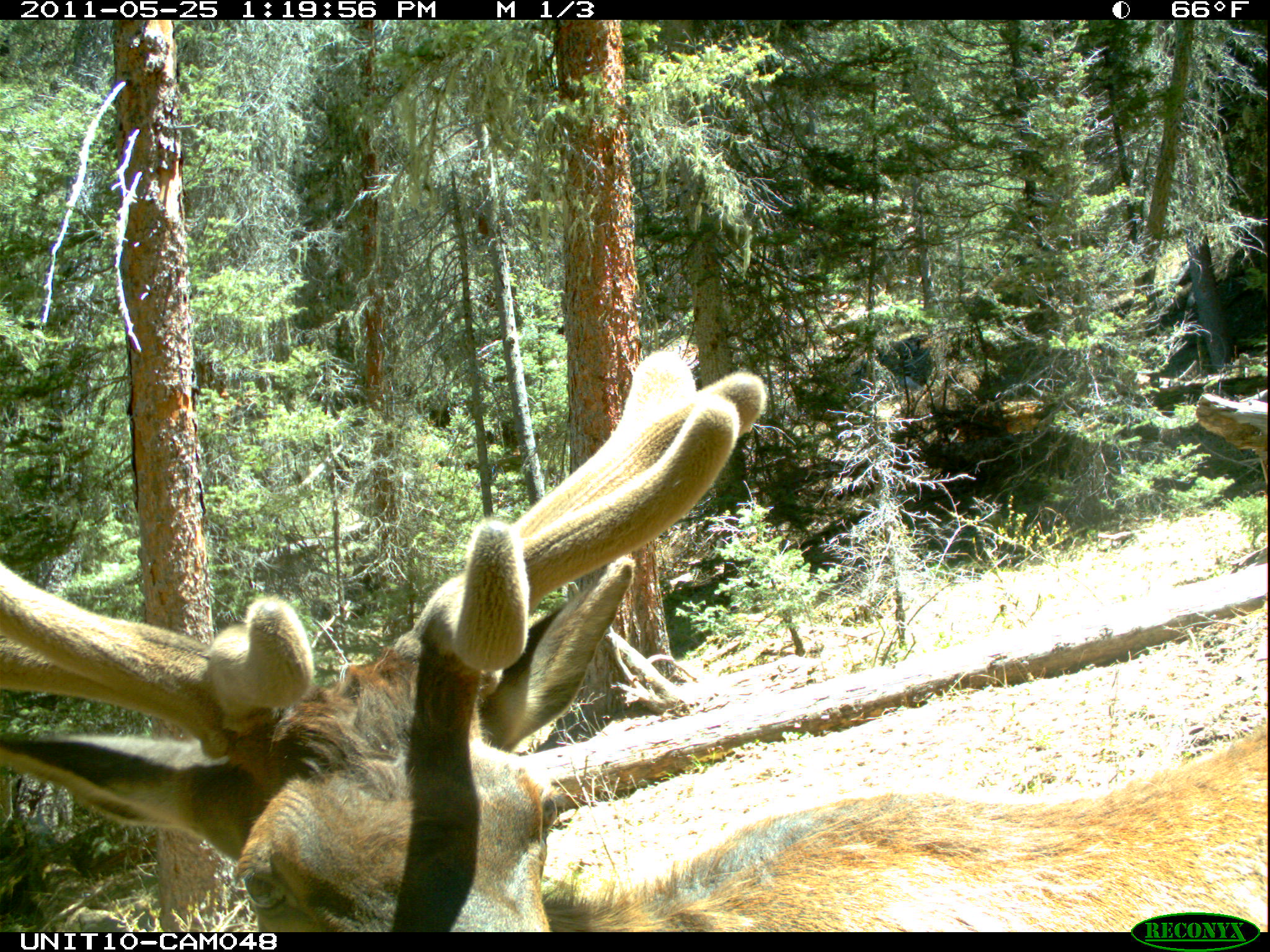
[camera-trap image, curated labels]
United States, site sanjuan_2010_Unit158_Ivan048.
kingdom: Animalia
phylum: Chordata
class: Mammalia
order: Artiodactyla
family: Cervidae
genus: Cervus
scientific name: Cervus elaphus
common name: red deer